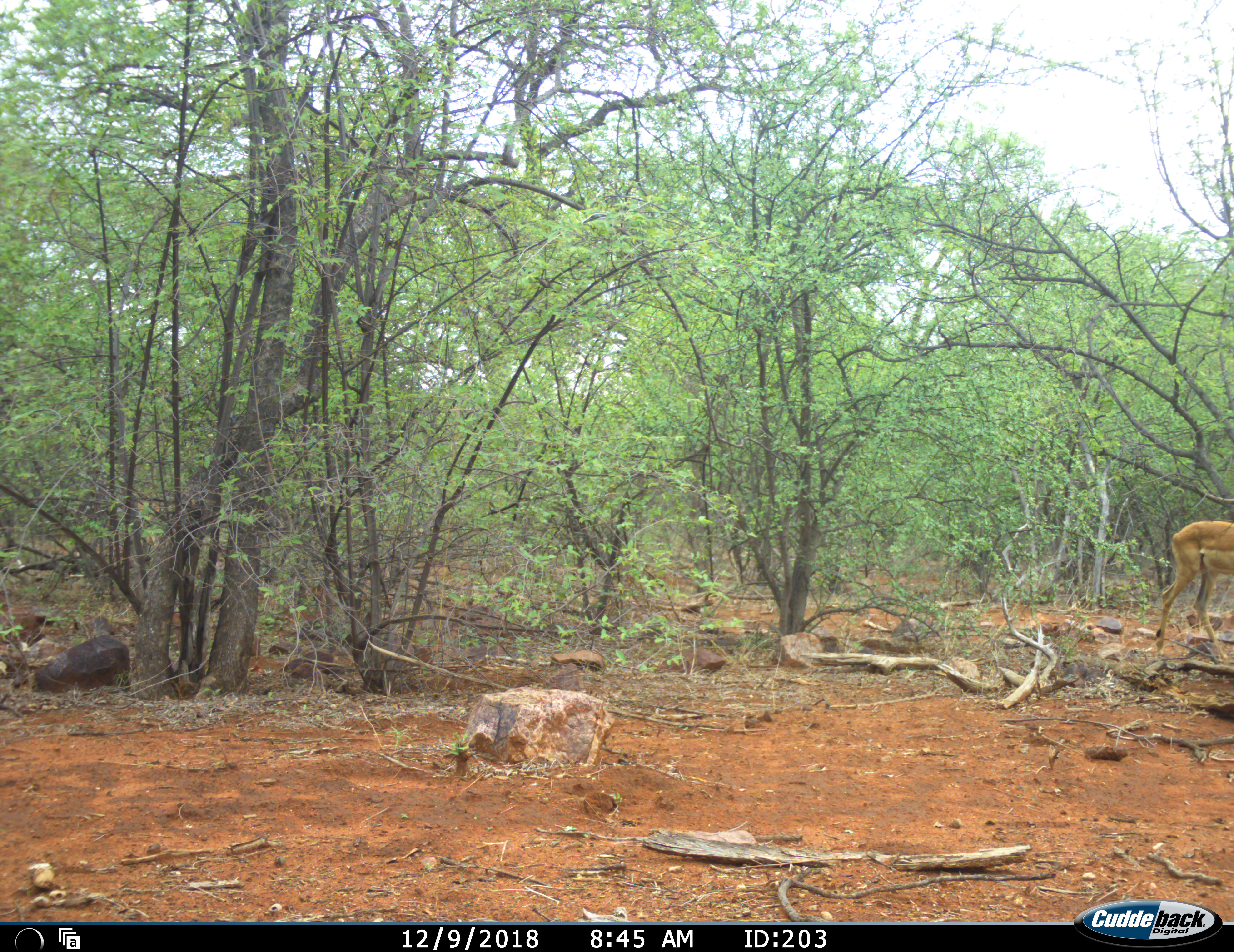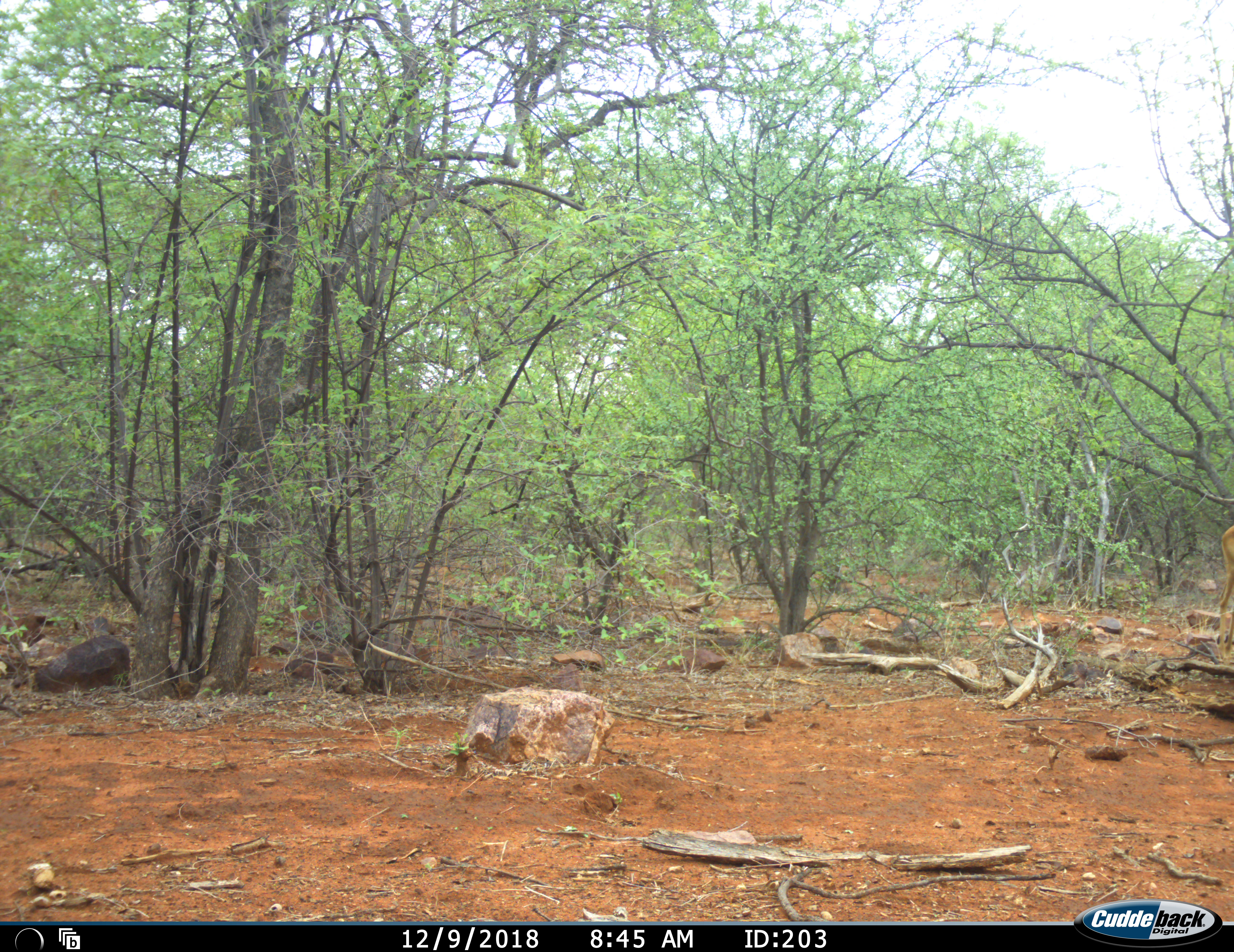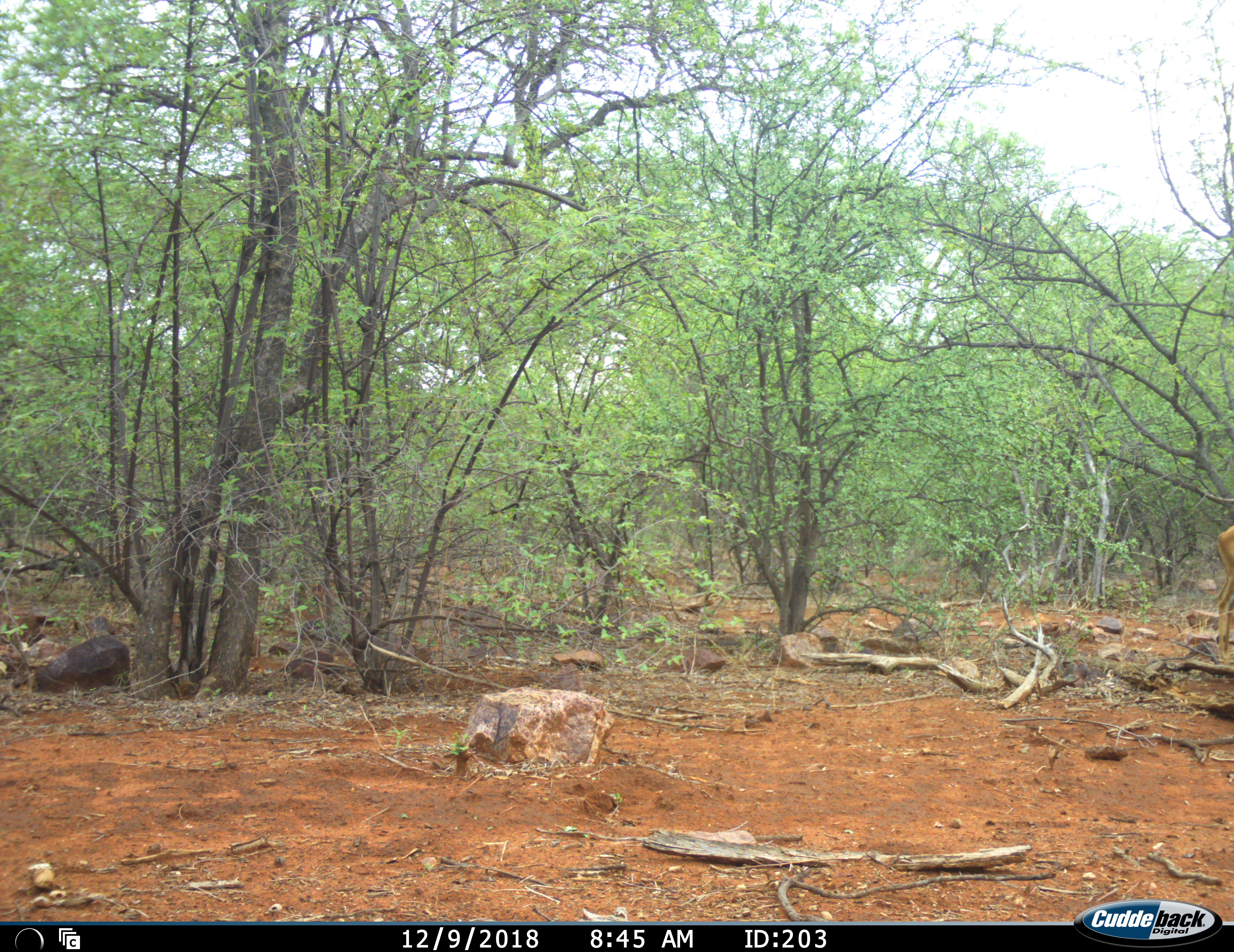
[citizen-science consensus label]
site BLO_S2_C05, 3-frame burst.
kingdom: Animalia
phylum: Chordata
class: Mammalia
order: Artiodactyla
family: Bovidae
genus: Aepyceros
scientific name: Aepyceros melampus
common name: impala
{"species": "impala (Aepyceros melampus)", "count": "1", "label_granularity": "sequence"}